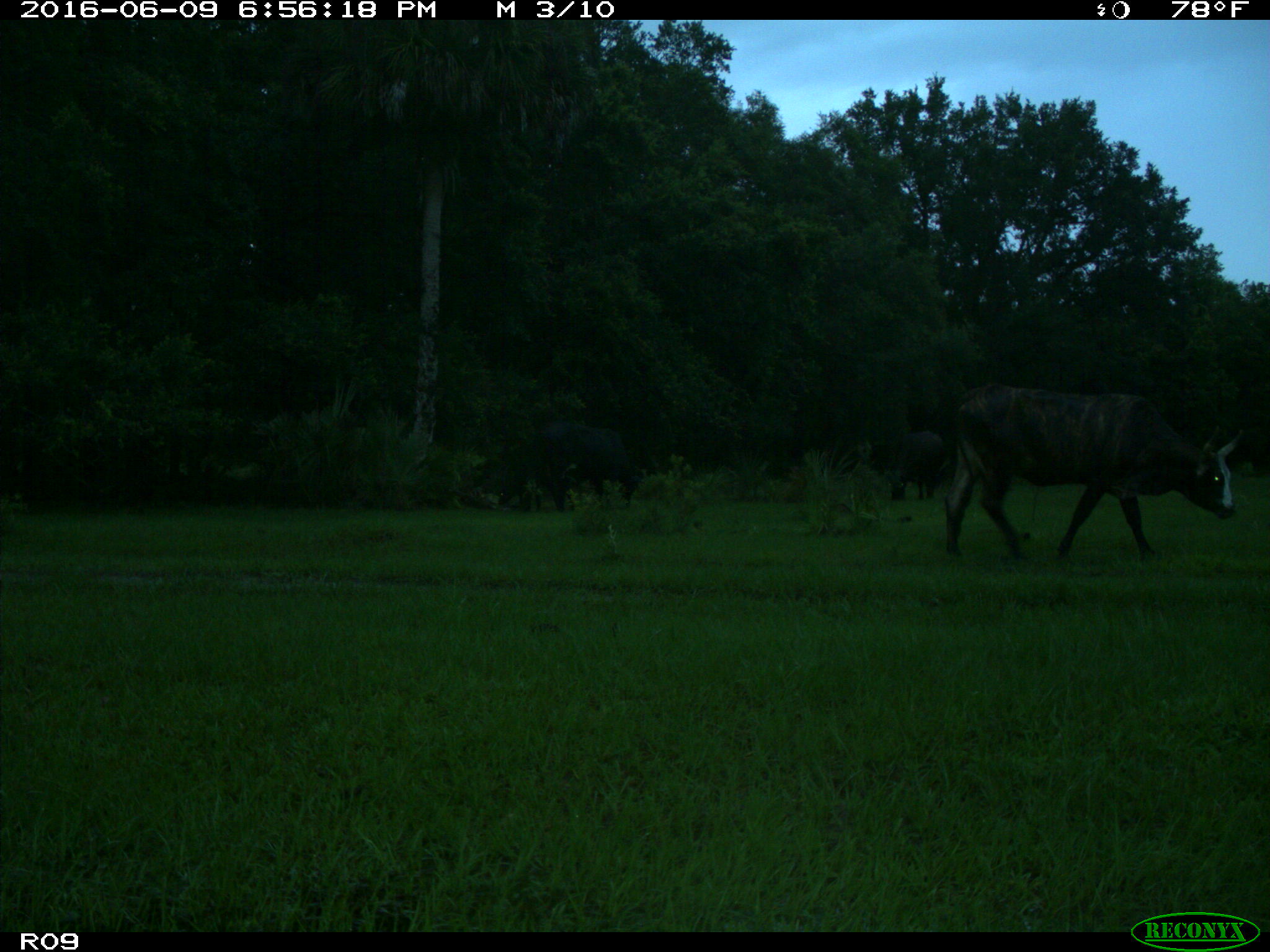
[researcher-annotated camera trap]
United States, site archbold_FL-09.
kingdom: Animalia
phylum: Chordata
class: Mammalia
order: Artiodactyla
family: Bovidae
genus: Bos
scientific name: Bos taurus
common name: domestic cow